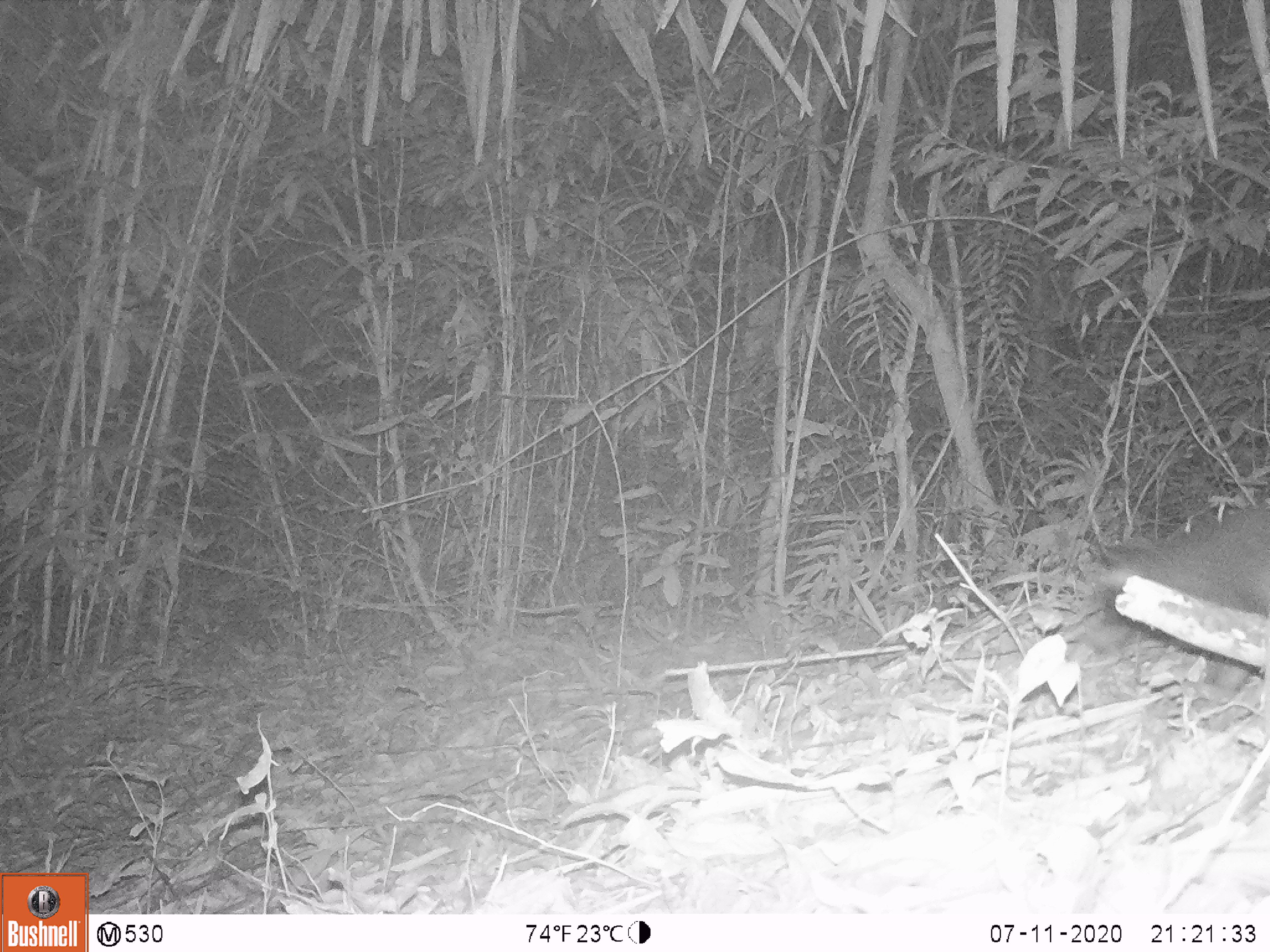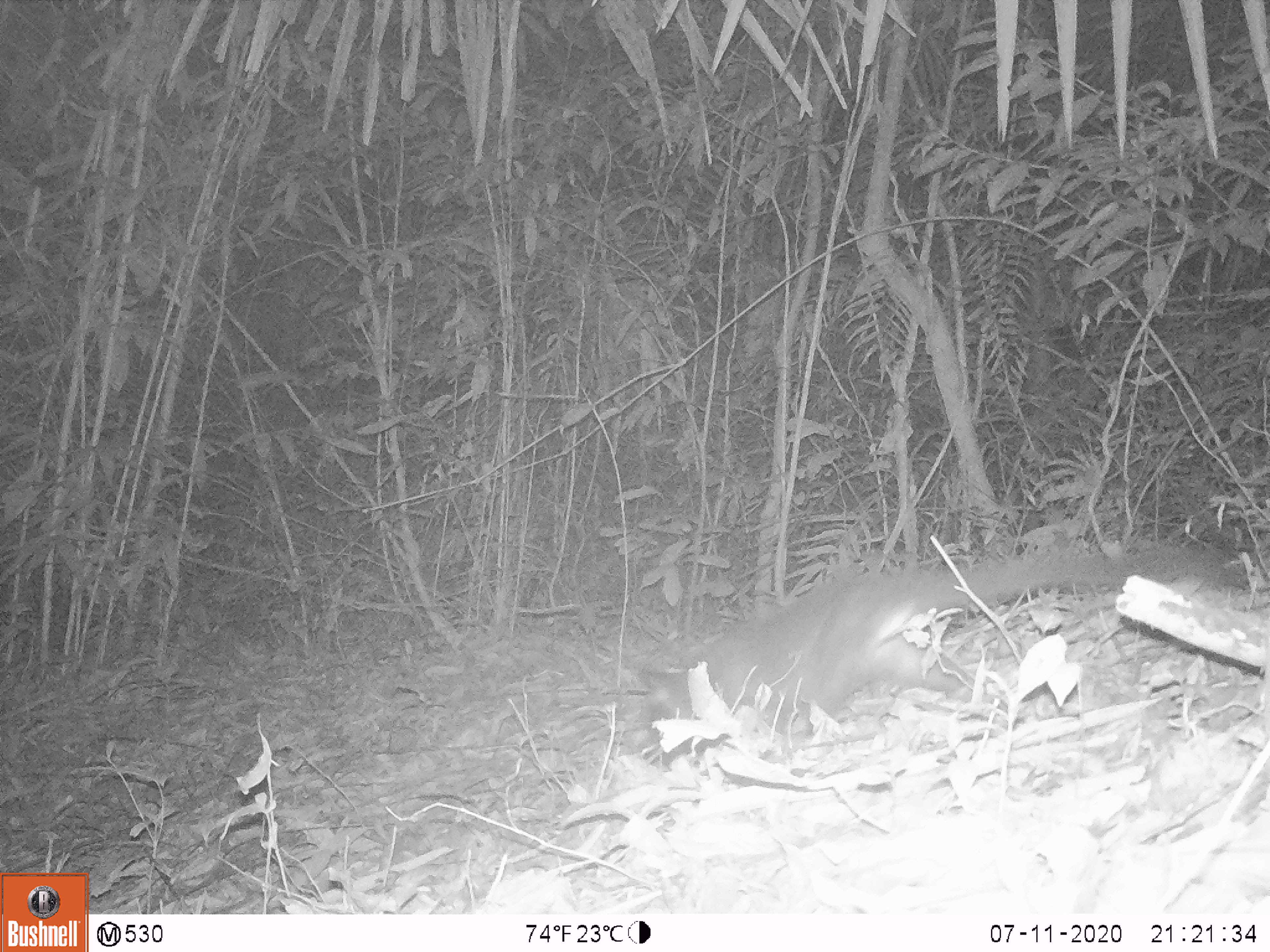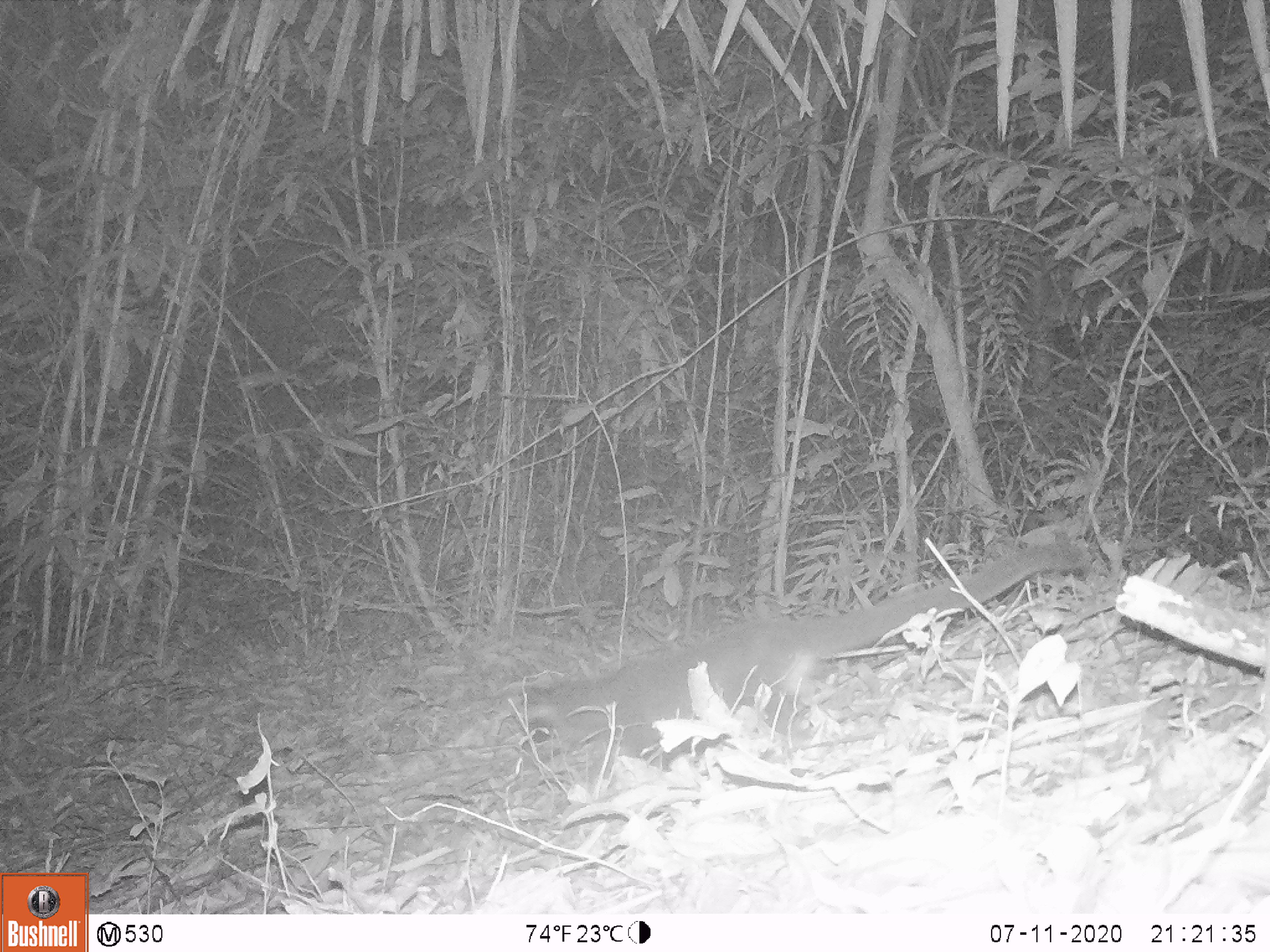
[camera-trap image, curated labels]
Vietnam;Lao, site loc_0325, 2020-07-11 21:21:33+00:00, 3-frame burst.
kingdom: Animalia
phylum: Chordata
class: Mammalia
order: Carnivora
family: Viverridae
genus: Paguma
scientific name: Paguma larvata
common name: masked palm civet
Masked palm civet (Paguma larvata). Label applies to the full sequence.